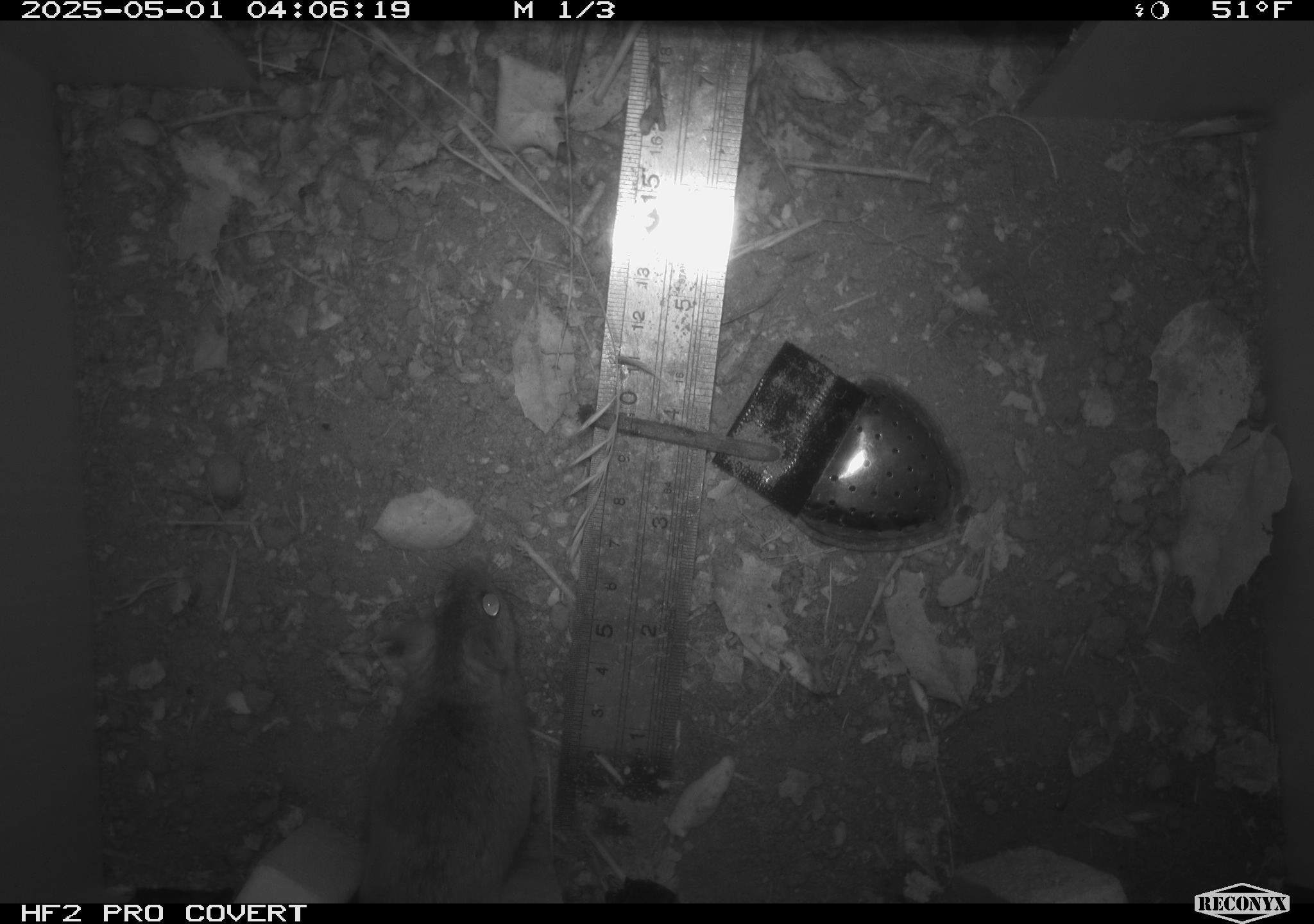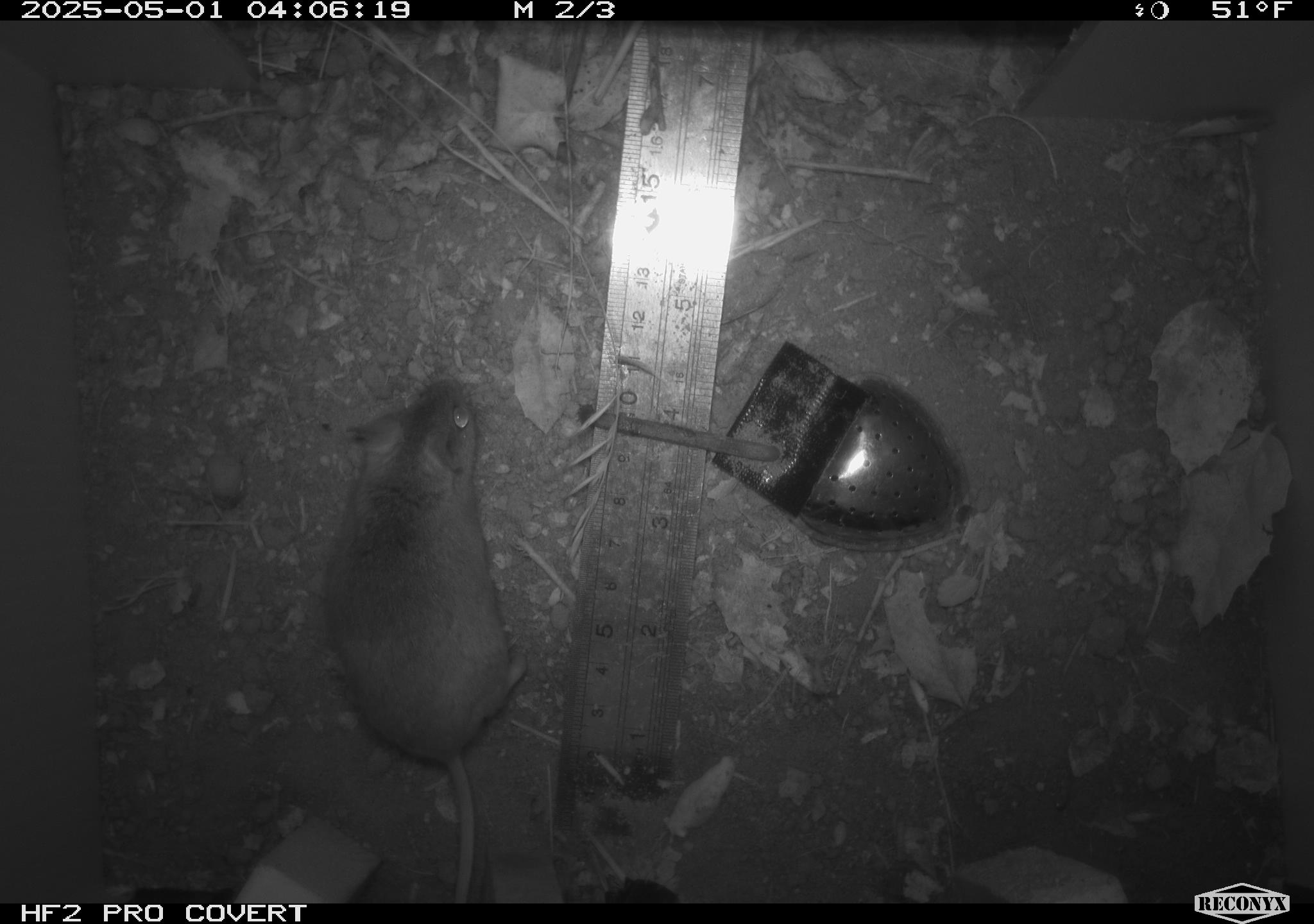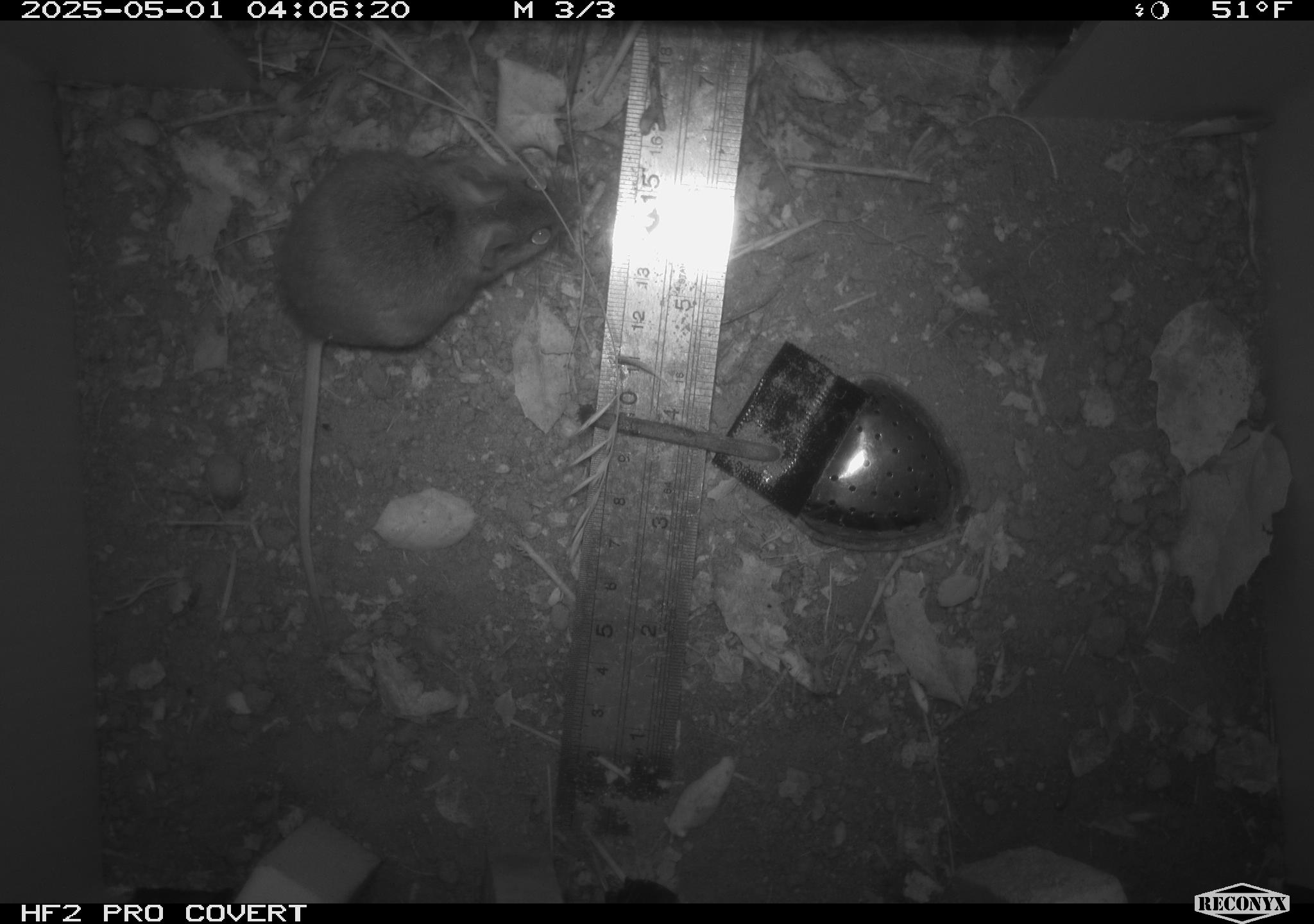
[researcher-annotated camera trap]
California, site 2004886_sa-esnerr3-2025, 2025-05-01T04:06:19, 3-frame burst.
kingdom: Animalia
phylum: Chordata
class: Mammalia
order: Rodentia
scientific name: Rodentia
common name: rodent